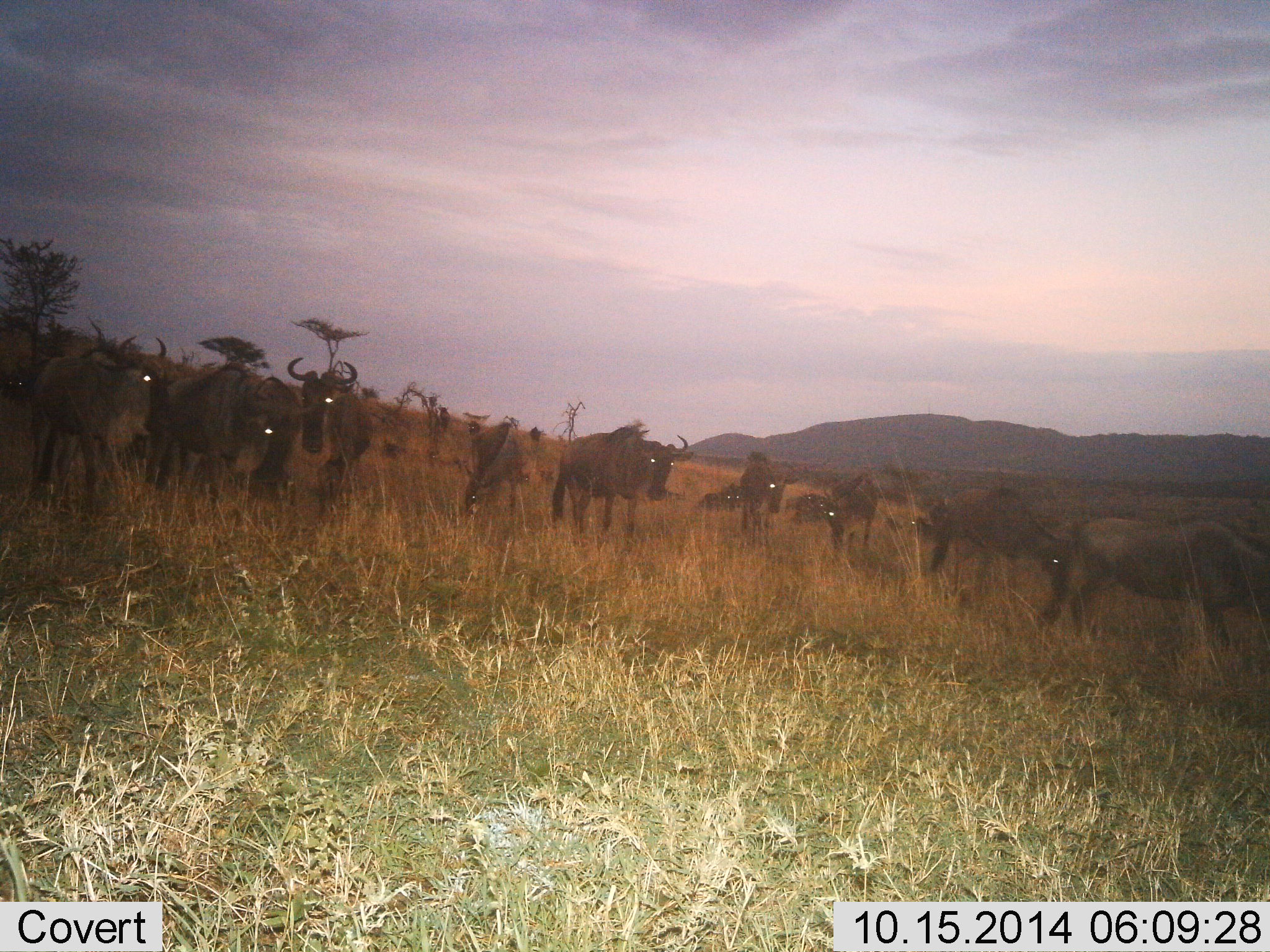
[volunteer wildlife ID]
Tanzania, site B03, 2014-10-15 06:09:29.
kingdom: Animalia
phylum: Chordata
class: Mammalia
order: Artiodactyla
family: Bovidae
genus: Connochaetes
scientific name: Connochaetes taurinus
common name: blue wildebeest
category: wildebeest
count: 11-50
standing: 80%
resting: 30%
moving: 40%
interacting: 0%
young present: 10%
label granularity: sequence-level